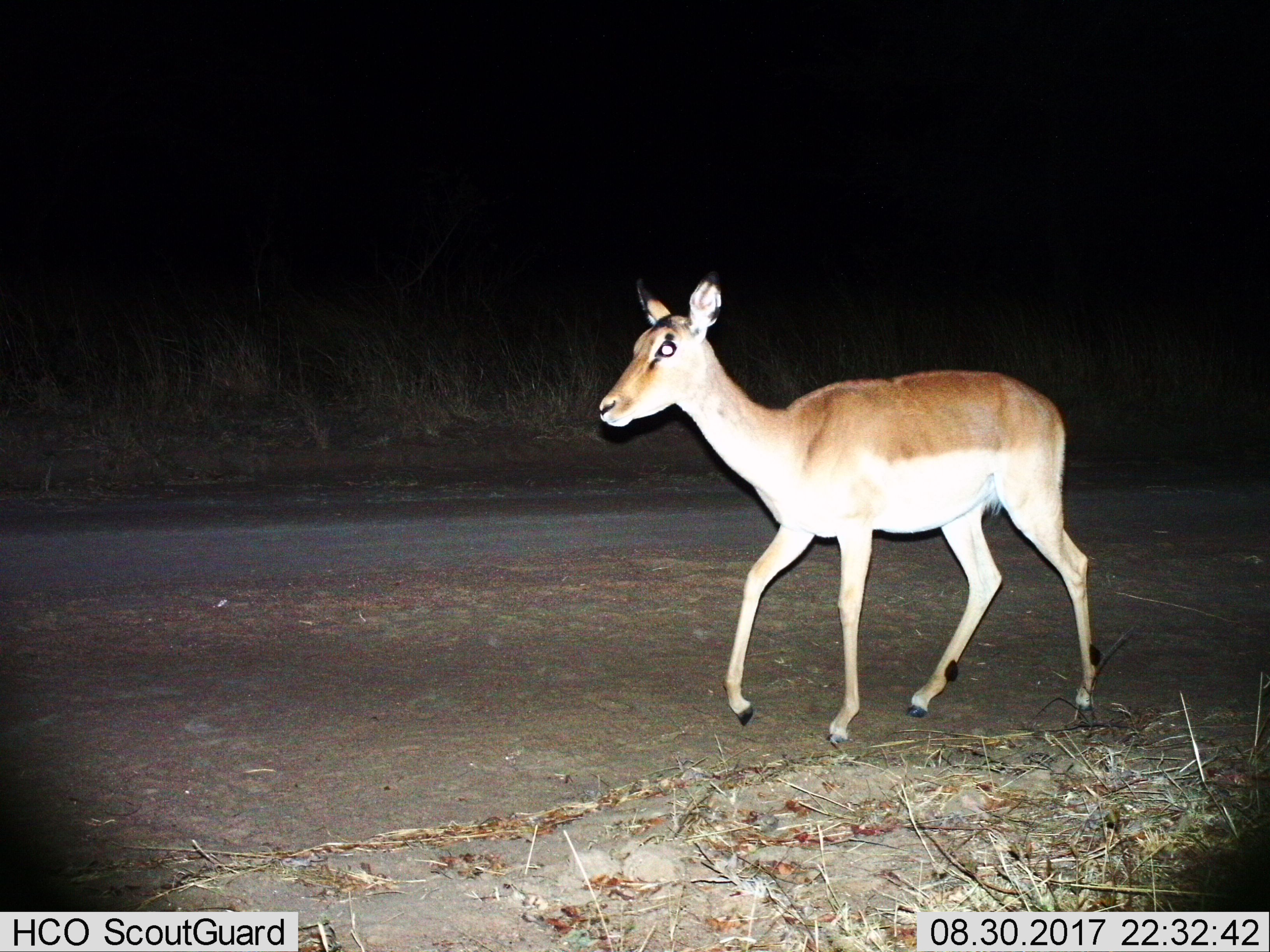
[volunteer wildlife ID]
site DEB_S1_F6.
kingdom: Animalia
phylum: Chordata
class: Mammalia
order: Artiodactyla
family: Bovidae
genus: Aepyceros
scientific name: Aepyceros melampus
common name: impala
Impala (Aepyceros melampus), count 1. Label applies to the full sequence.